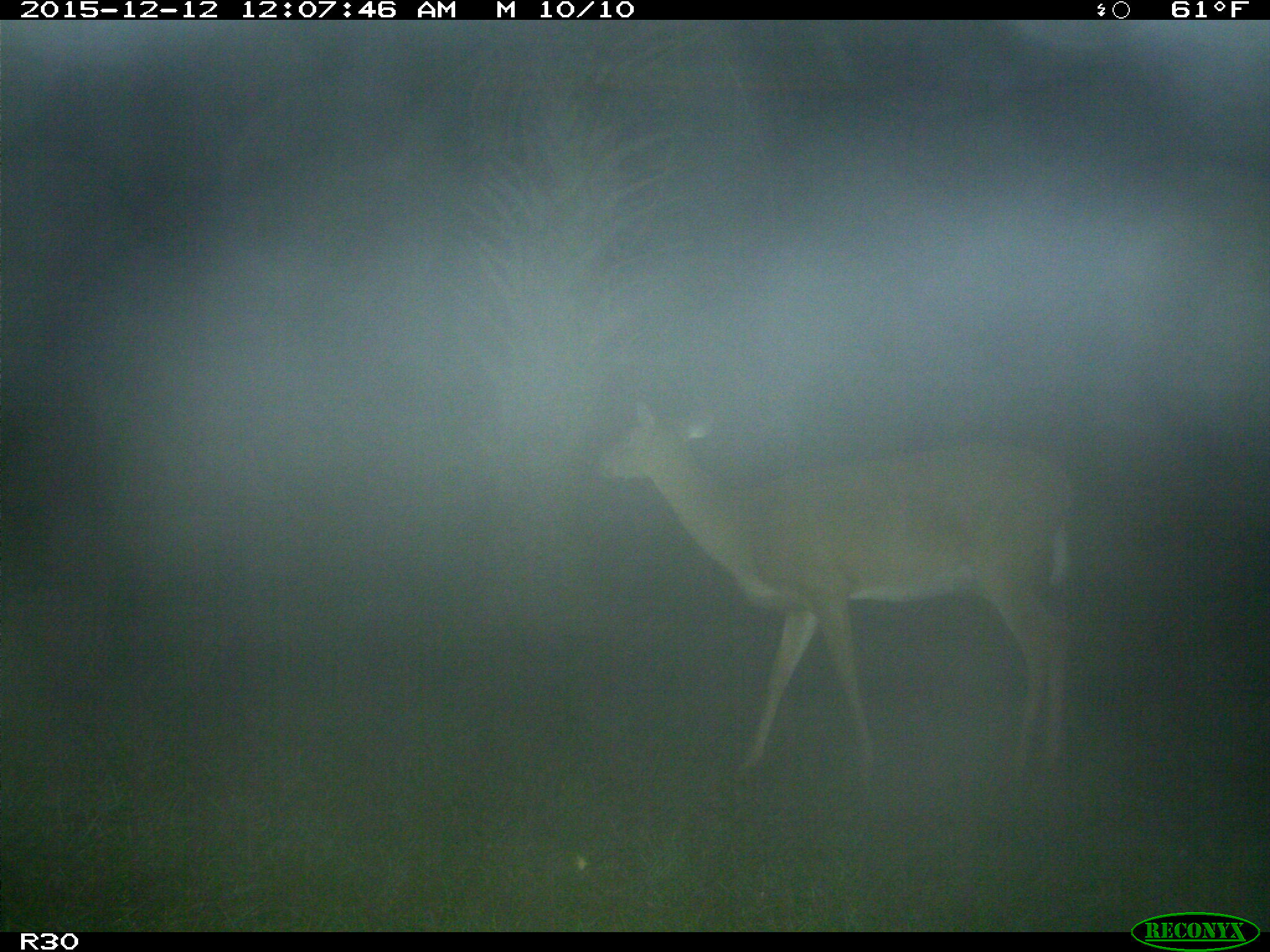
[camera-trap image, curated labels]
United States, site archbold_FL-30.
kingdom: Animalia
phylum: Chordata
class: Mammalia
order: Artiodactyla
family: Cervidae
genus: Odocoileus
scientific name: Odocoileus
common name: deer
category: unidentified deer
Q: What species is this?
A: Unidentified deer (deer) (Odocoileus).